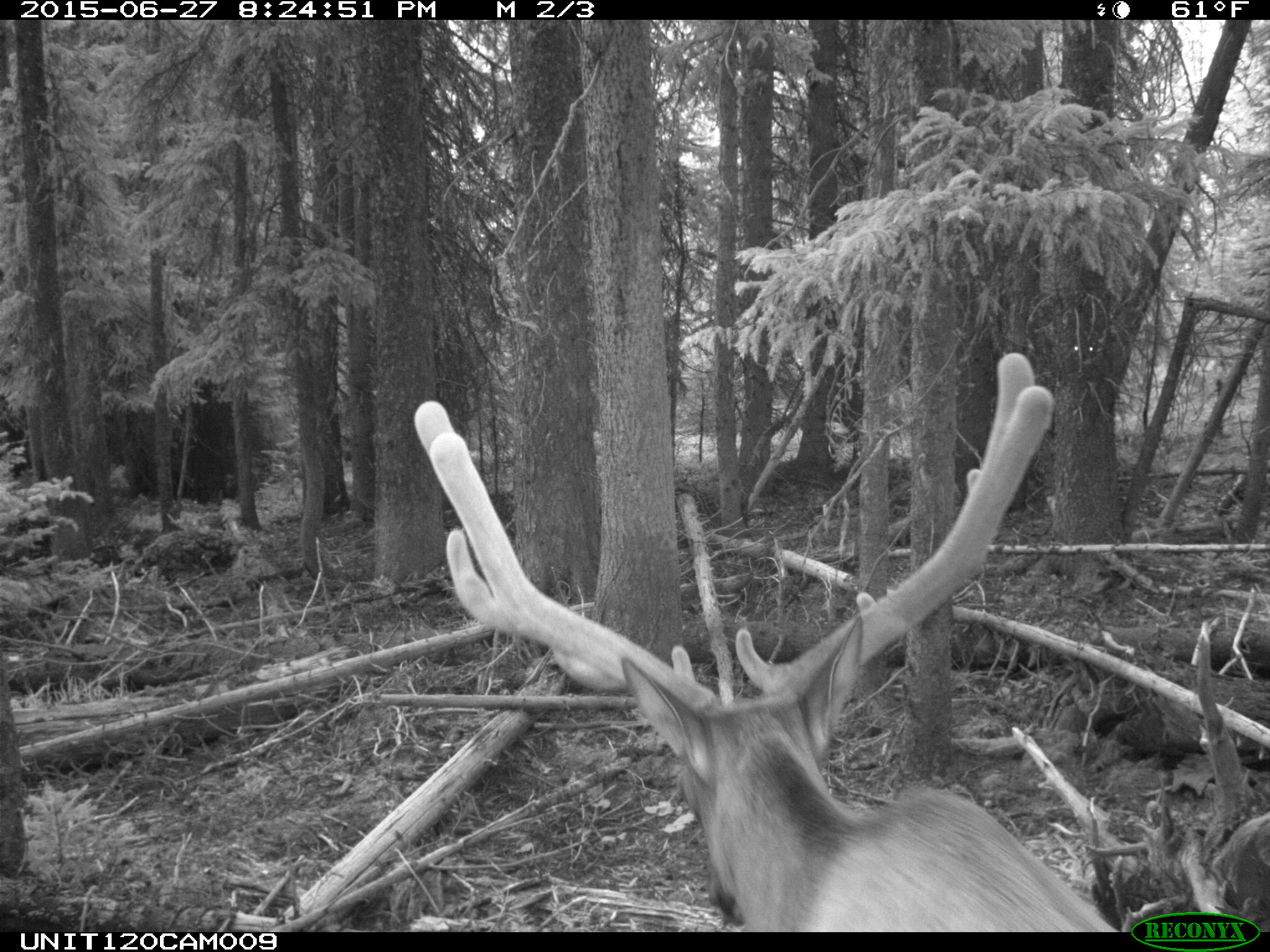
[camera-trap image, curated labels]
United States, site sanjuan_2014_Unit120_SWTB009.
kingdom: Animalia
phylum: Chordata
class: Mammalia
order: Artiodactyla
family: Cervidae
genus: Cervus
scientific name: Cervus elaphus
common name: red deer